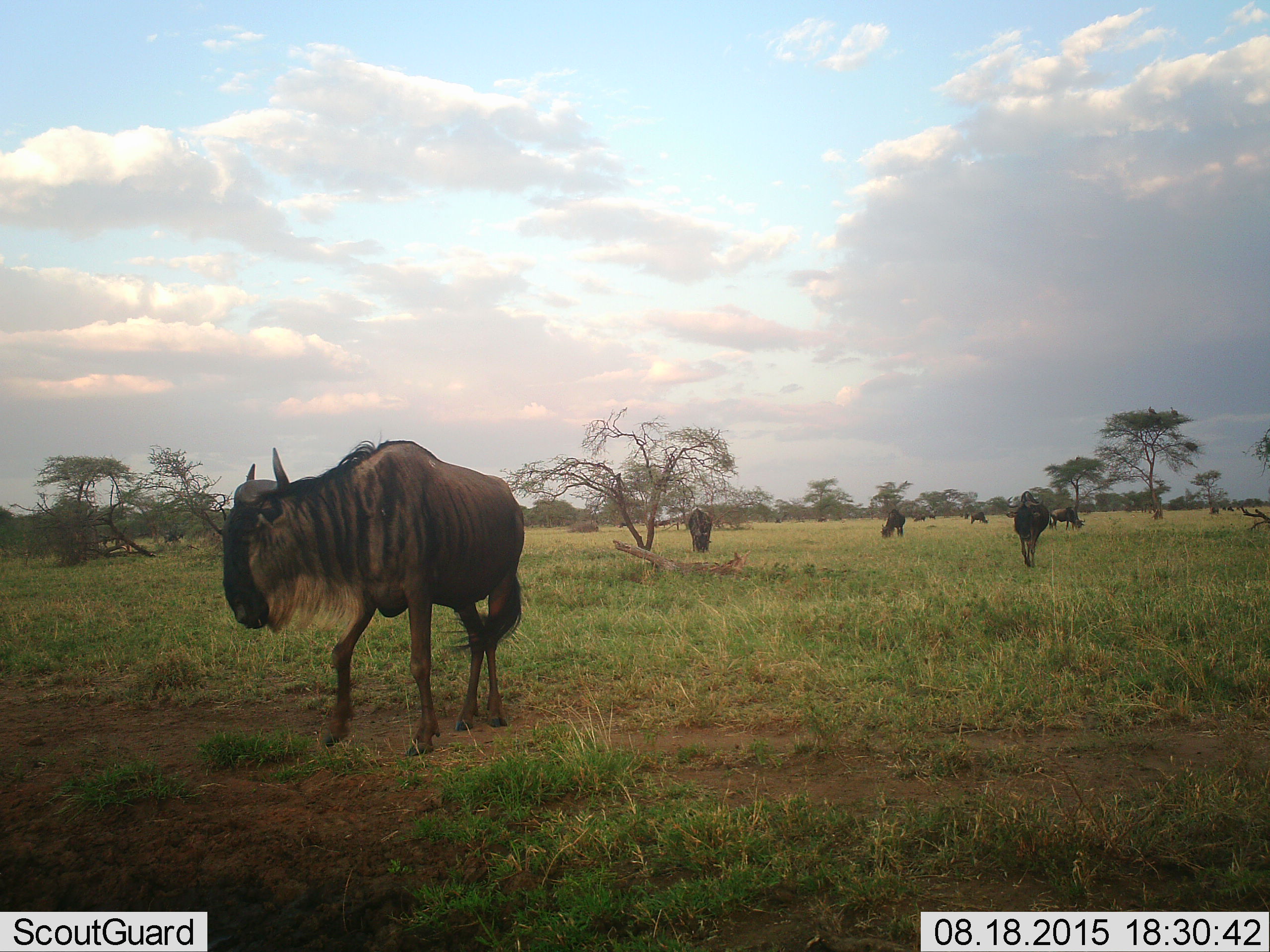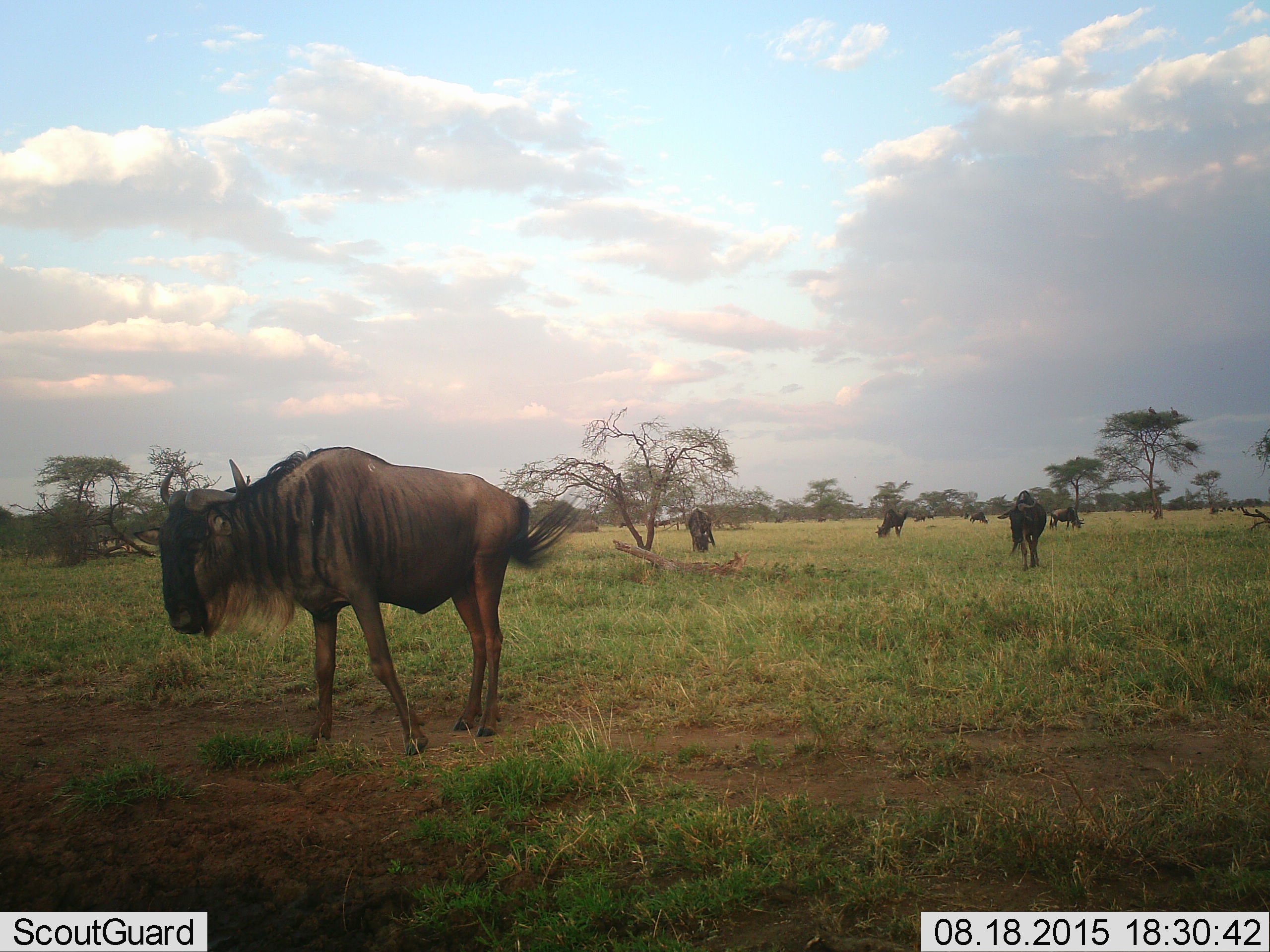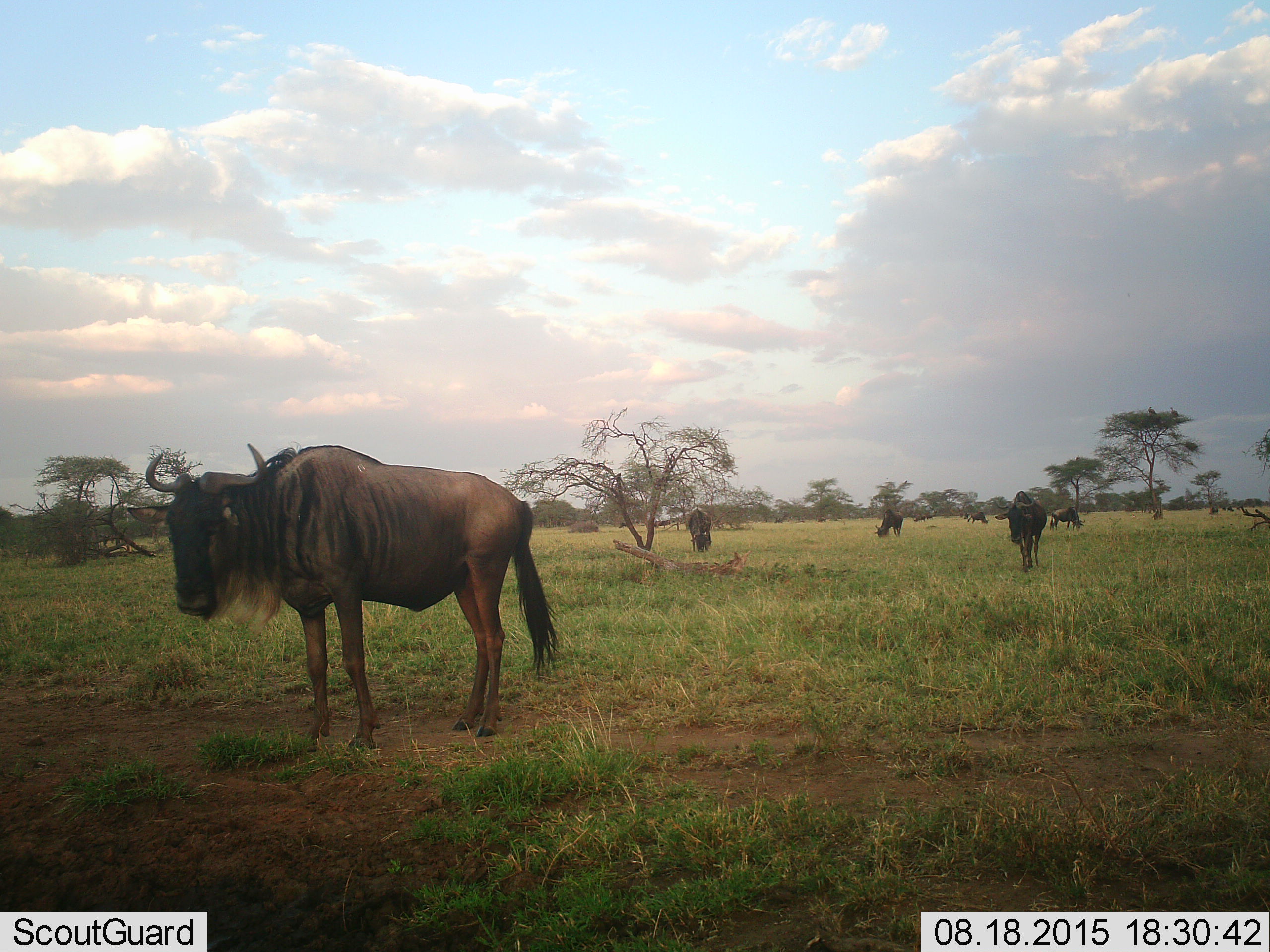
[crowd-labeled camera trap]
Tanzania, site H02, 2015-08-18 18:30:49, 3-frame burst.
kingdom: Animalia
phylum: Chordata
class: Mammalia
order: Artiodactyla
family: Bovidae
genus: Connochaetes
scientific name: Connochaetes taurinus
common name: blue wildebeest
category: wildebeest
Wildebeest (blue wildebeest) (Connochaetes taurinus), count 10. Behavior (volunteer vote fractions): standing 70%, resting 0%, moving 60%, interacting 10%. Young present (vote fraction): 10%. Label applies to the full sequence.